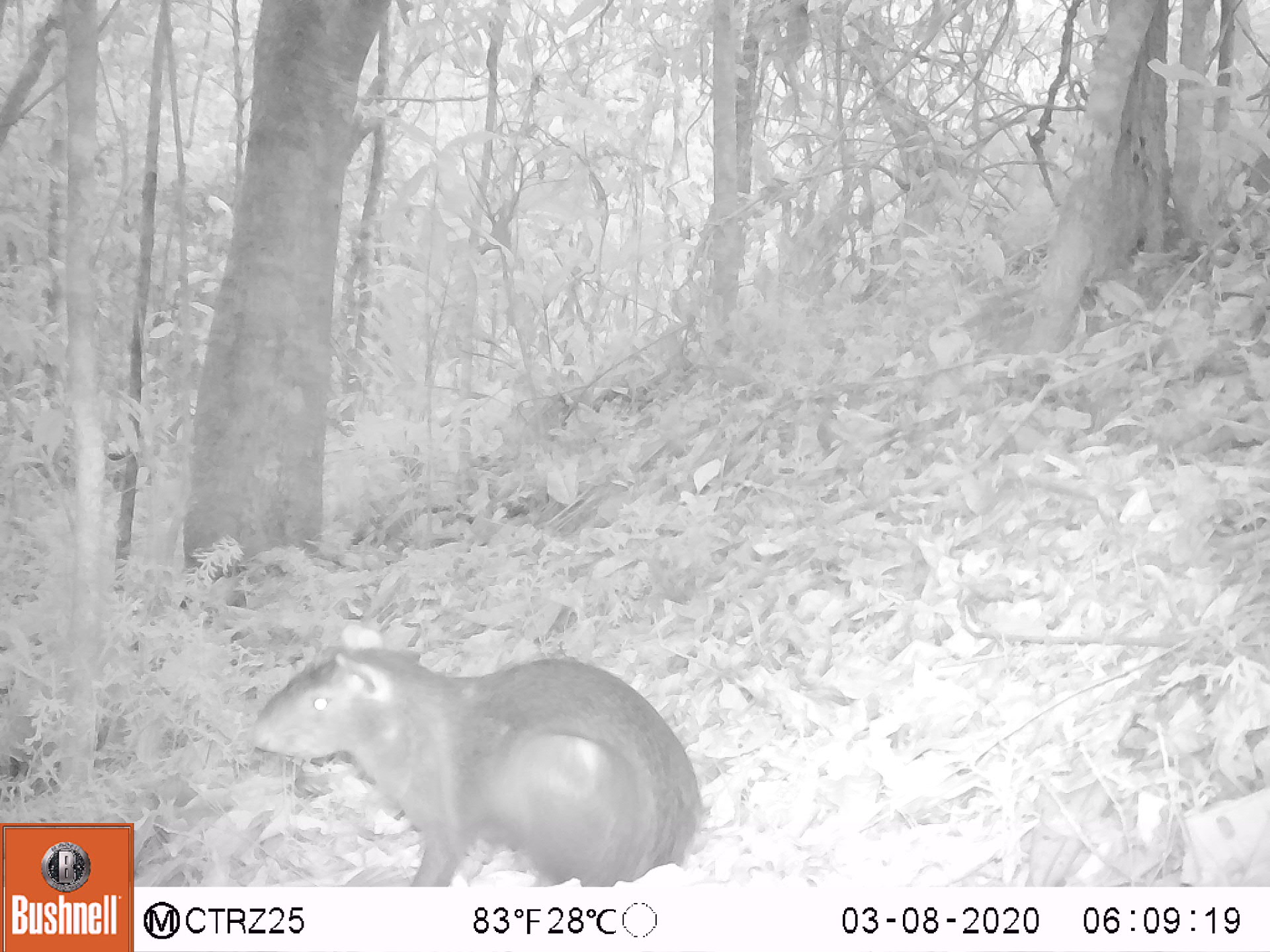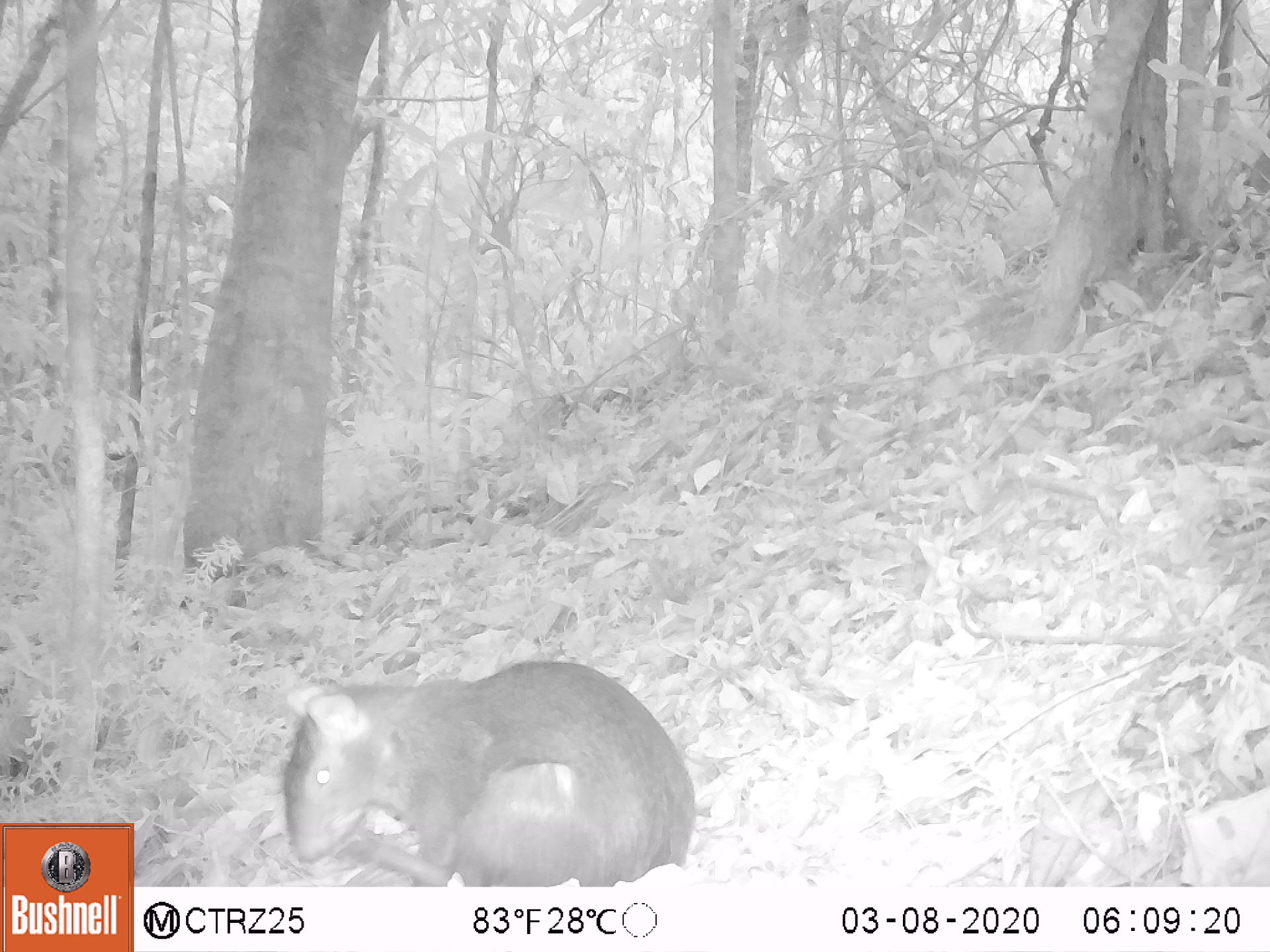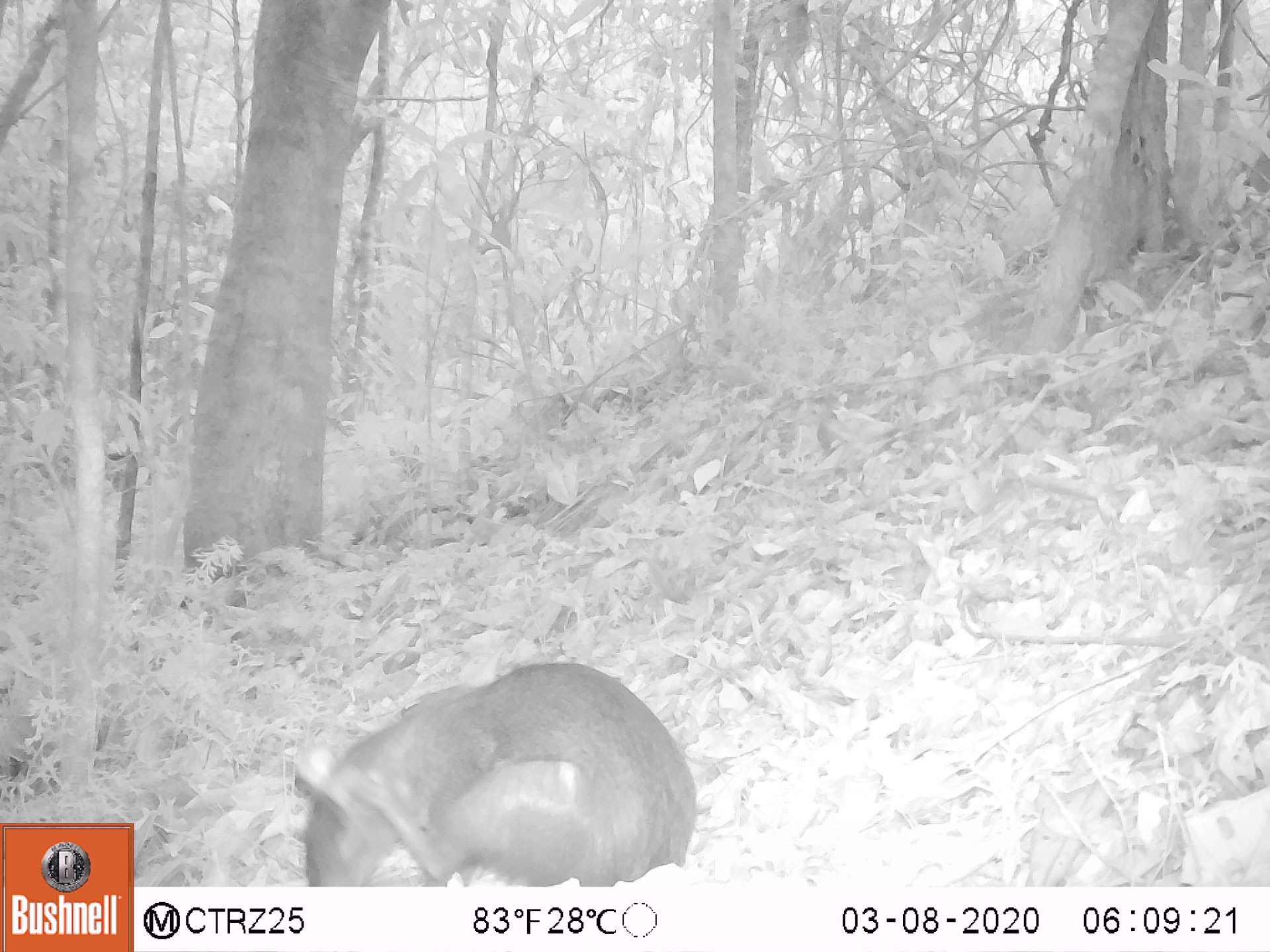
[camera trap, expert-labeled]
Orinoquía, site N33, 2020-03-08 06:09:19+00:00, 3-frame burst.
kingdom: Animalia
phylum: Chordata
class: Mammalia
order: Rodentia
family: Dasyproctidae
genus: Dasyprocta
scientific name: Dasyprocta fuliginosa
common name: black agouti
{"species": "black agouti (Dasyprocta fuliginosa)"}